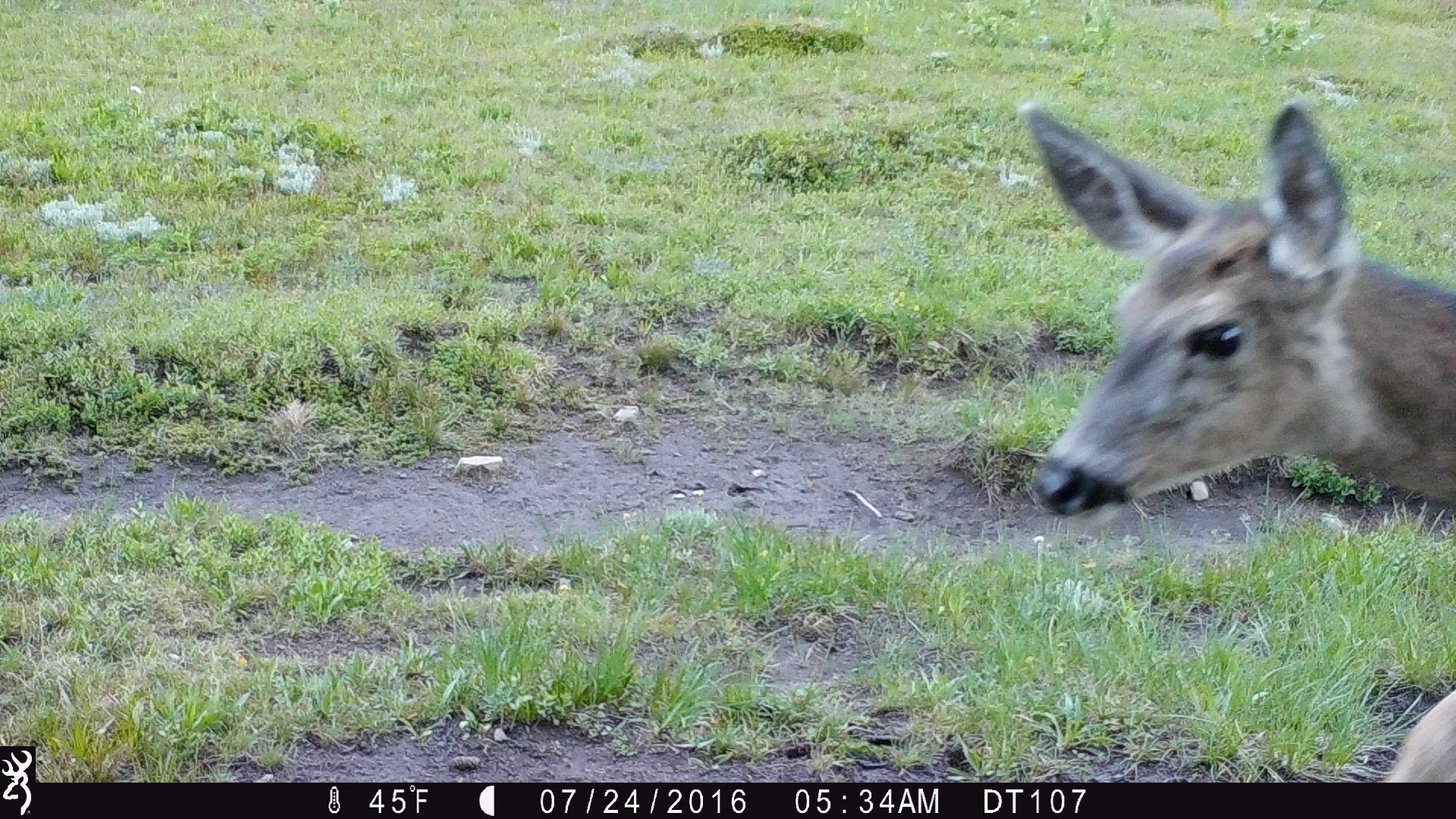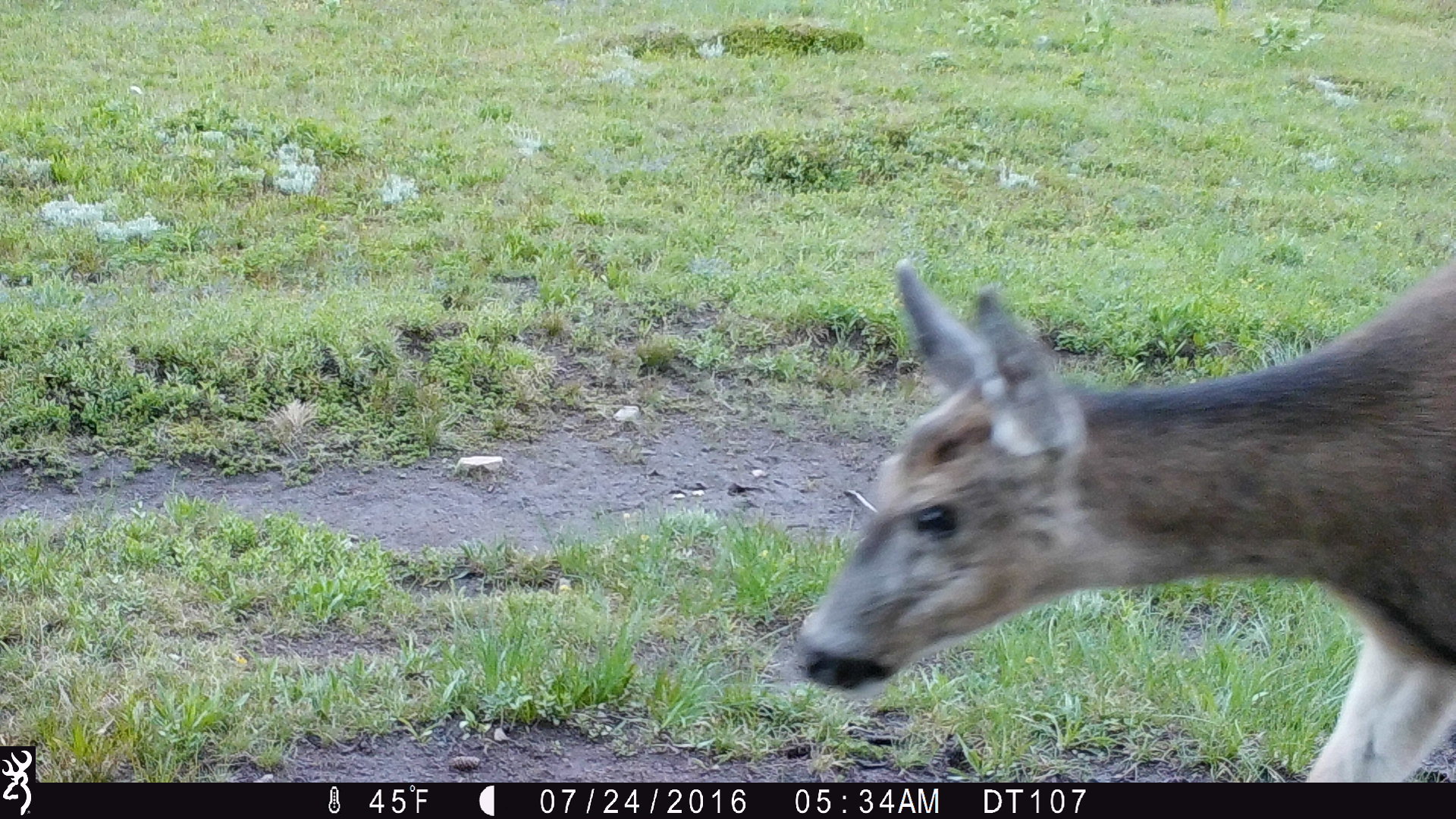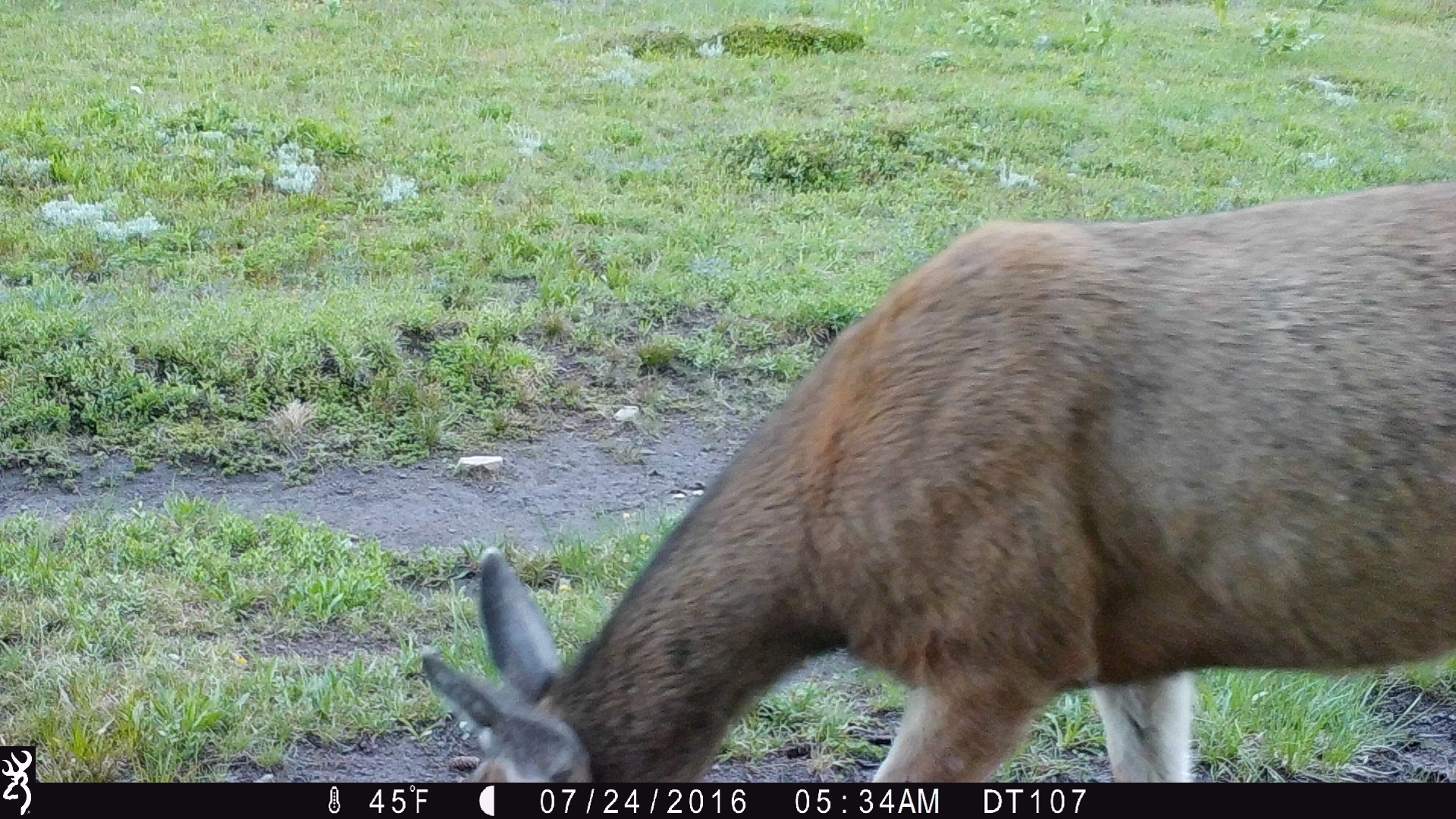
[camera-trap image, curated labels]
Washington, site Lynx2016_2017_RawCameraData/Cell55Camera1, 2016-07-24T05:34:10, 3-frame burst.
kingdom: Animalia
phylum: Chordata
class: Mammalia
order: Artiodactyla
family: Cervidae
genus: Odocoileus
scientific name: Odocoileus hemionus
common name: mule deer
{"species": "Odocoileus hemionus (mule deer)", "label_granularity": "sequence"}